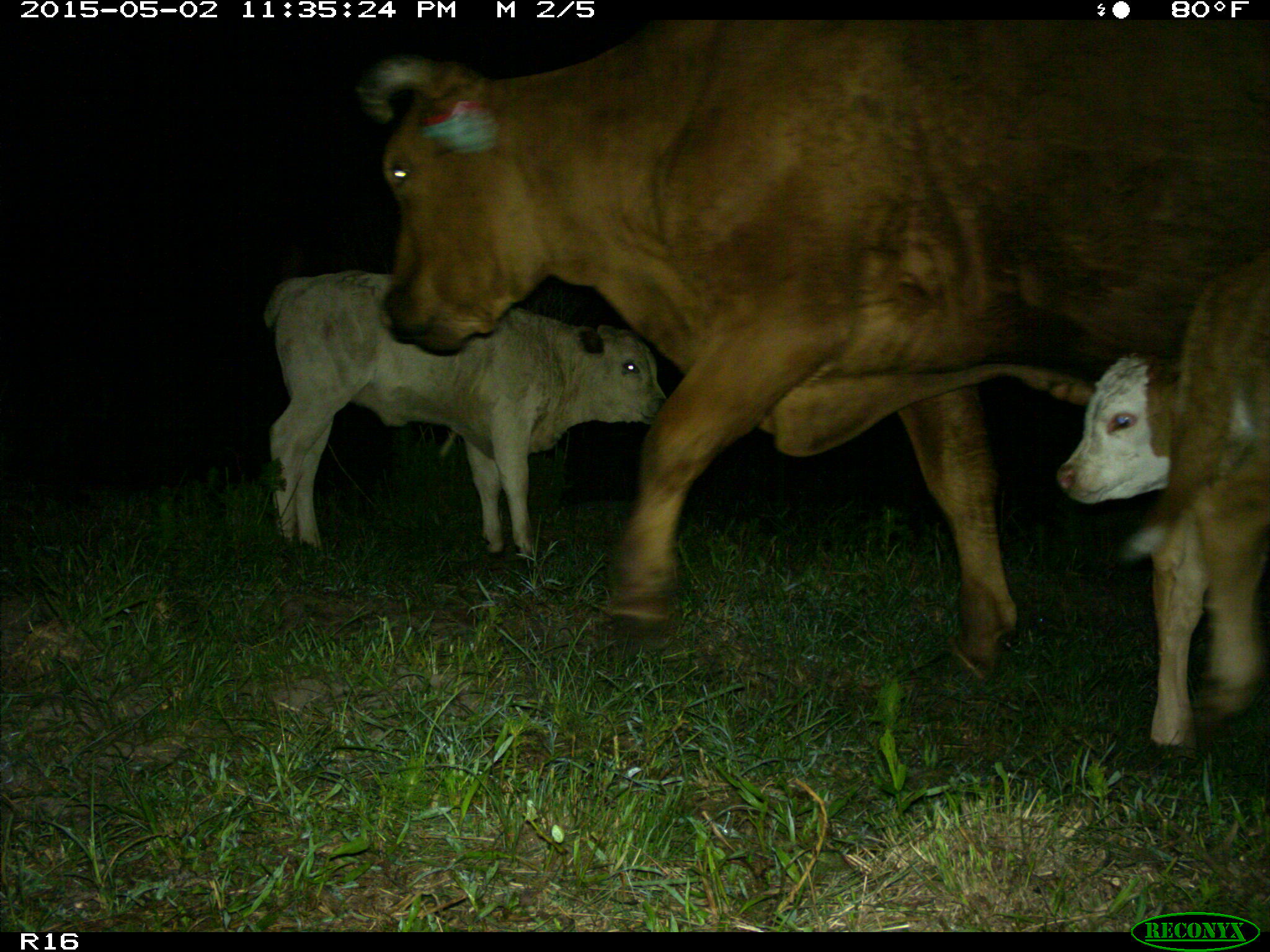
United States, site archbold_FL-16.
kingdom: Animalia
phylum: Chordata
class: Mammalia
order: Artiodactyla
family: Bovidae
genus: Bos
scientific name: Bos taurus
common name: domestic cow